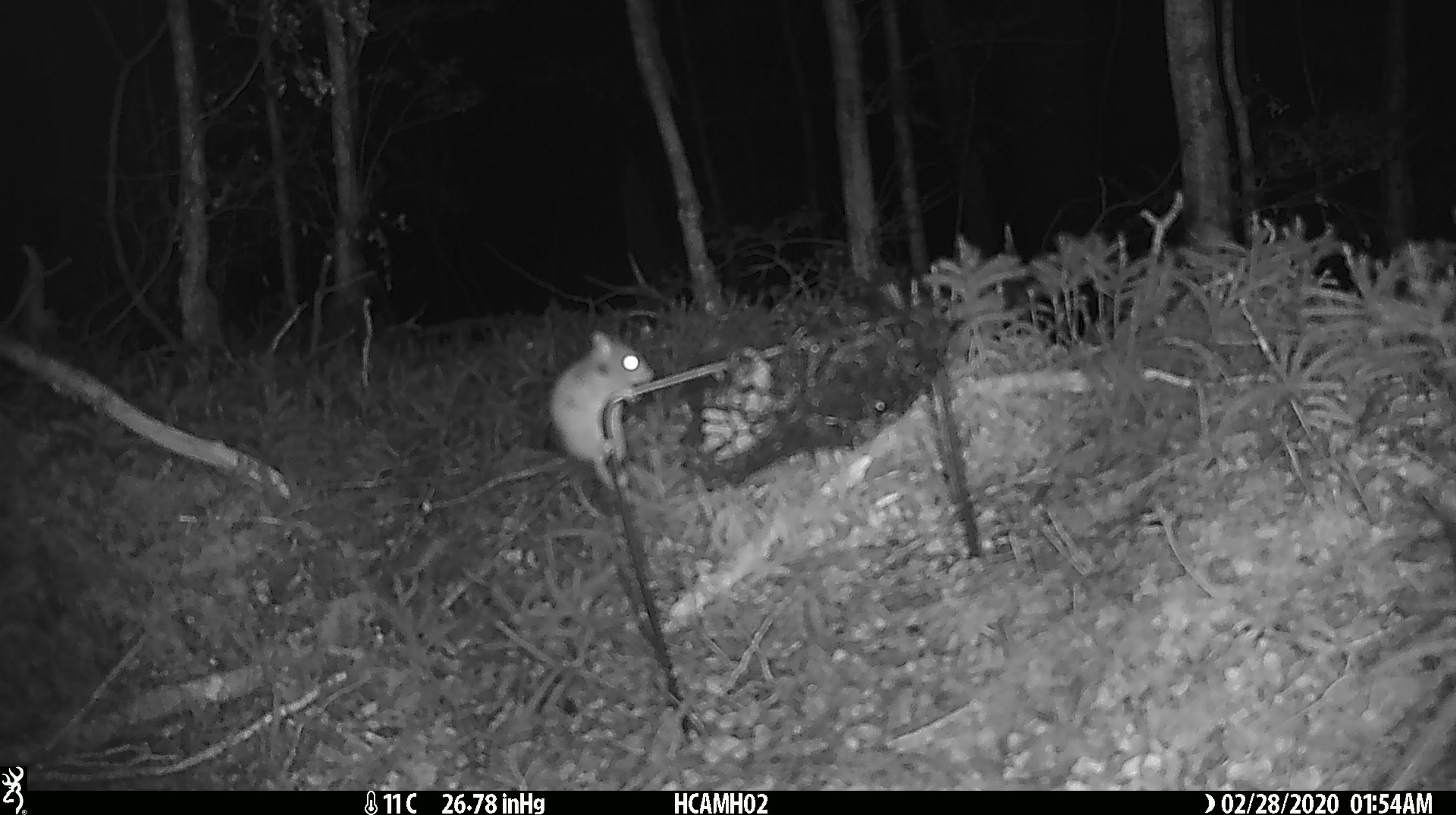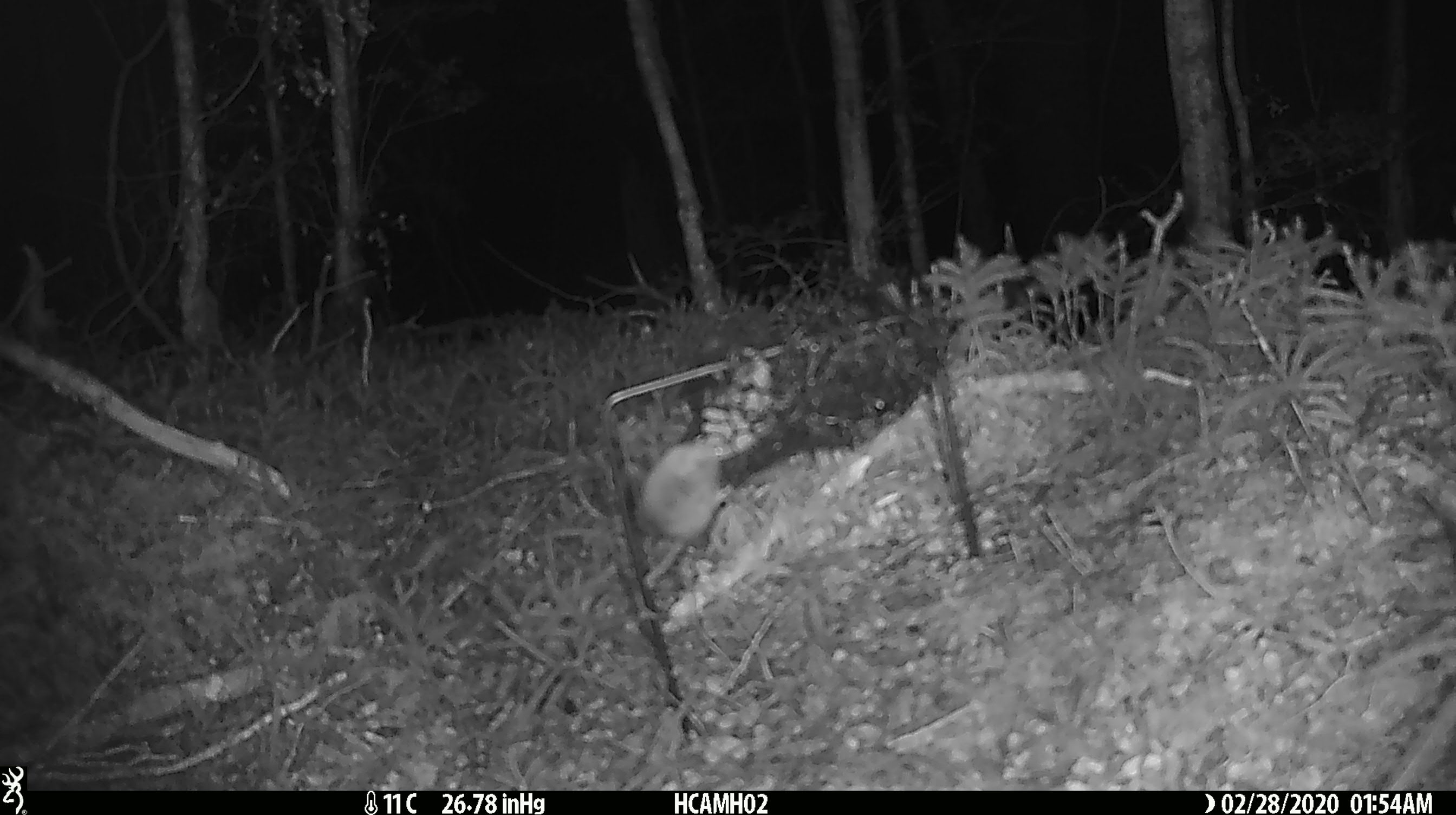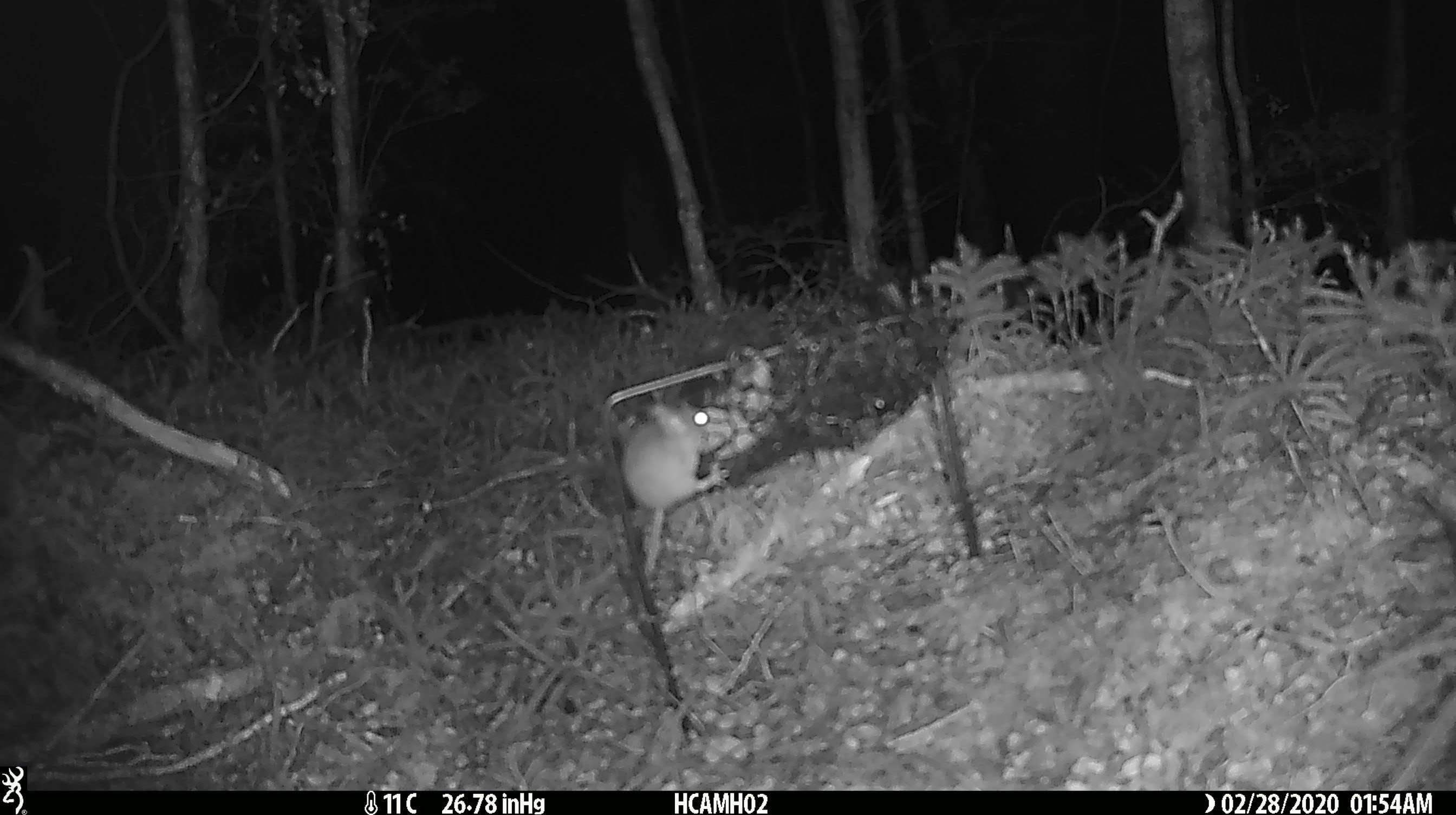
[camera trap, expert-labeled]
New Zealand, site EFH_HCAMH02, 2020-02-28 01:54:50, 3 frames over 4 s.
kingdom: Animalia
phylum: Chordata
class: Mammalia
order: Rodentia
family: Muridae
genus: Mus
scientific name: Mus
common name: mouse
Mouse (Mus).